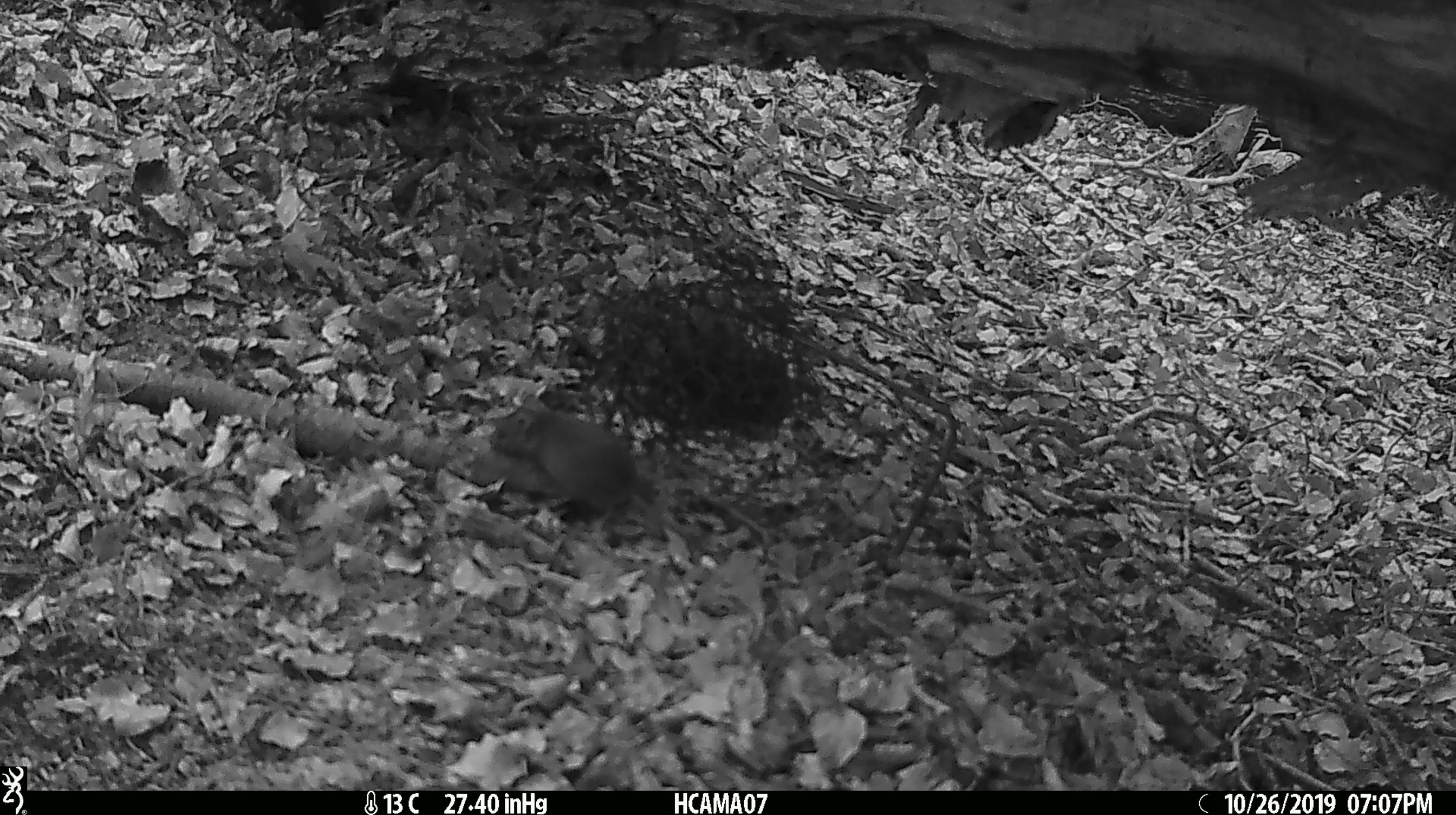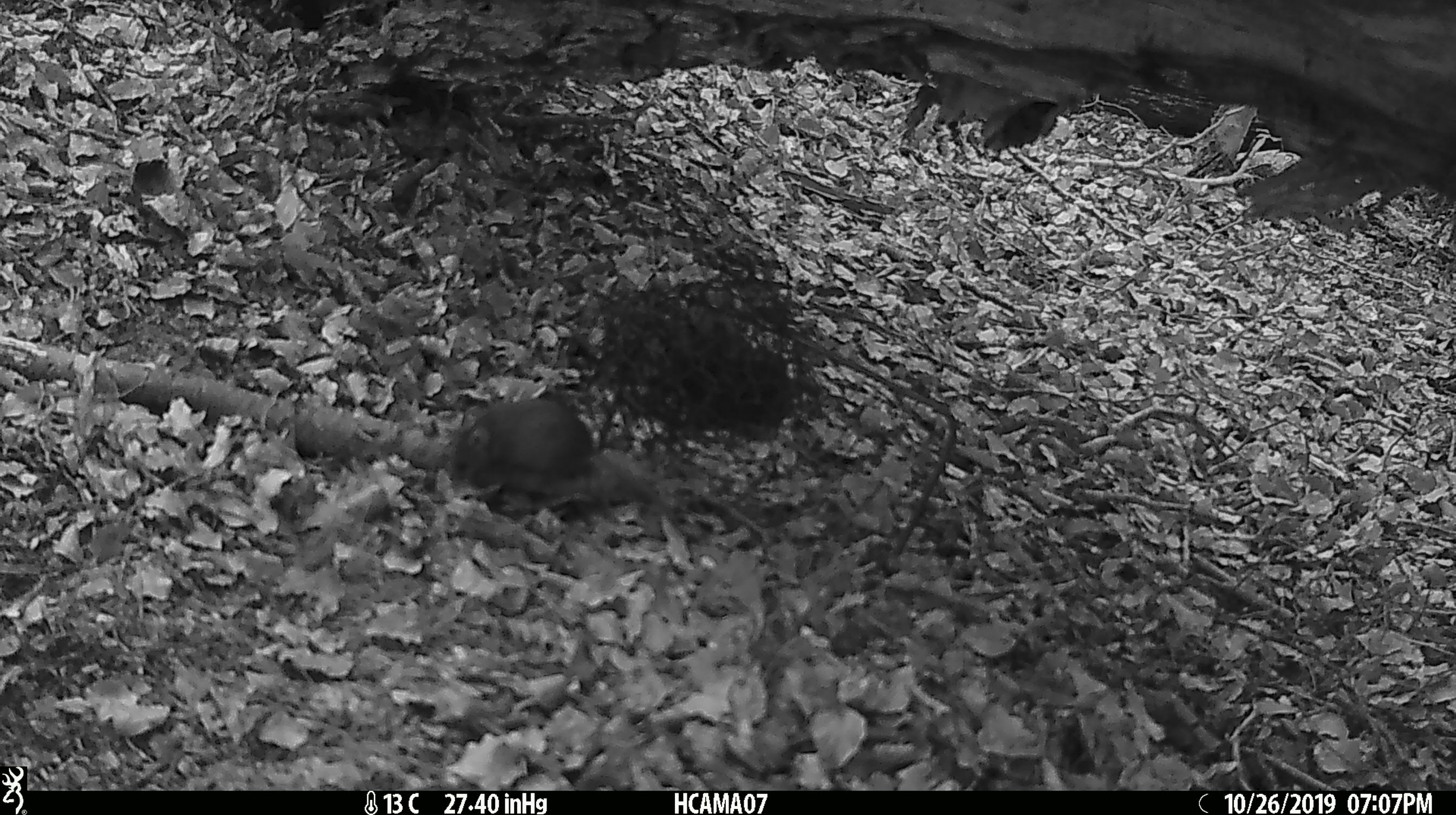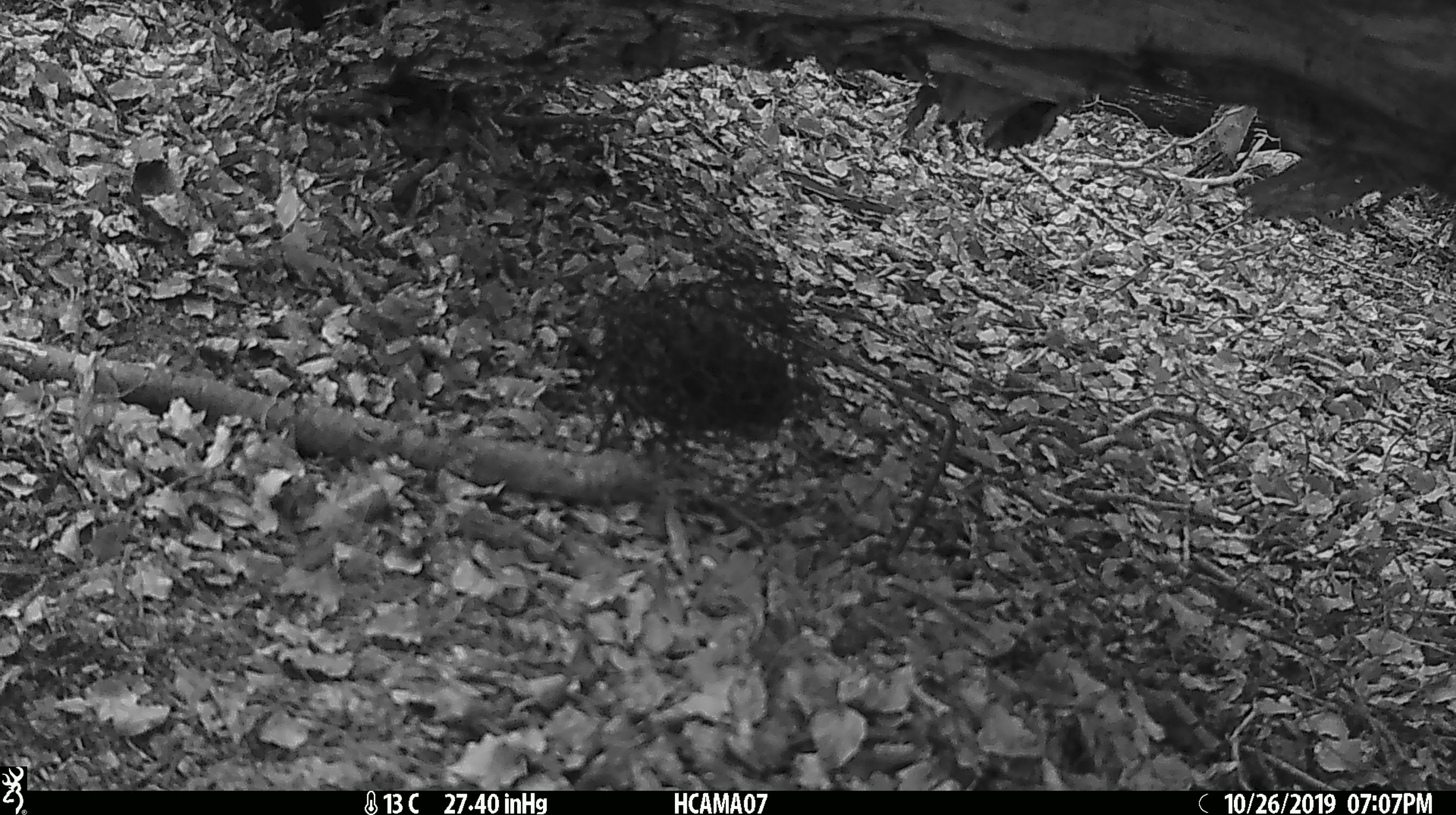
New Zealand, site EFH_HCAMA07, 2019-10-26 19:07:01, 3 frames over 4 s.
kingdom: Animalia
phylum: Chordata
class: Mammalia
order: Rodentia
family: Muridae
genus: Mus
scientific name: Mus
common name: mouse